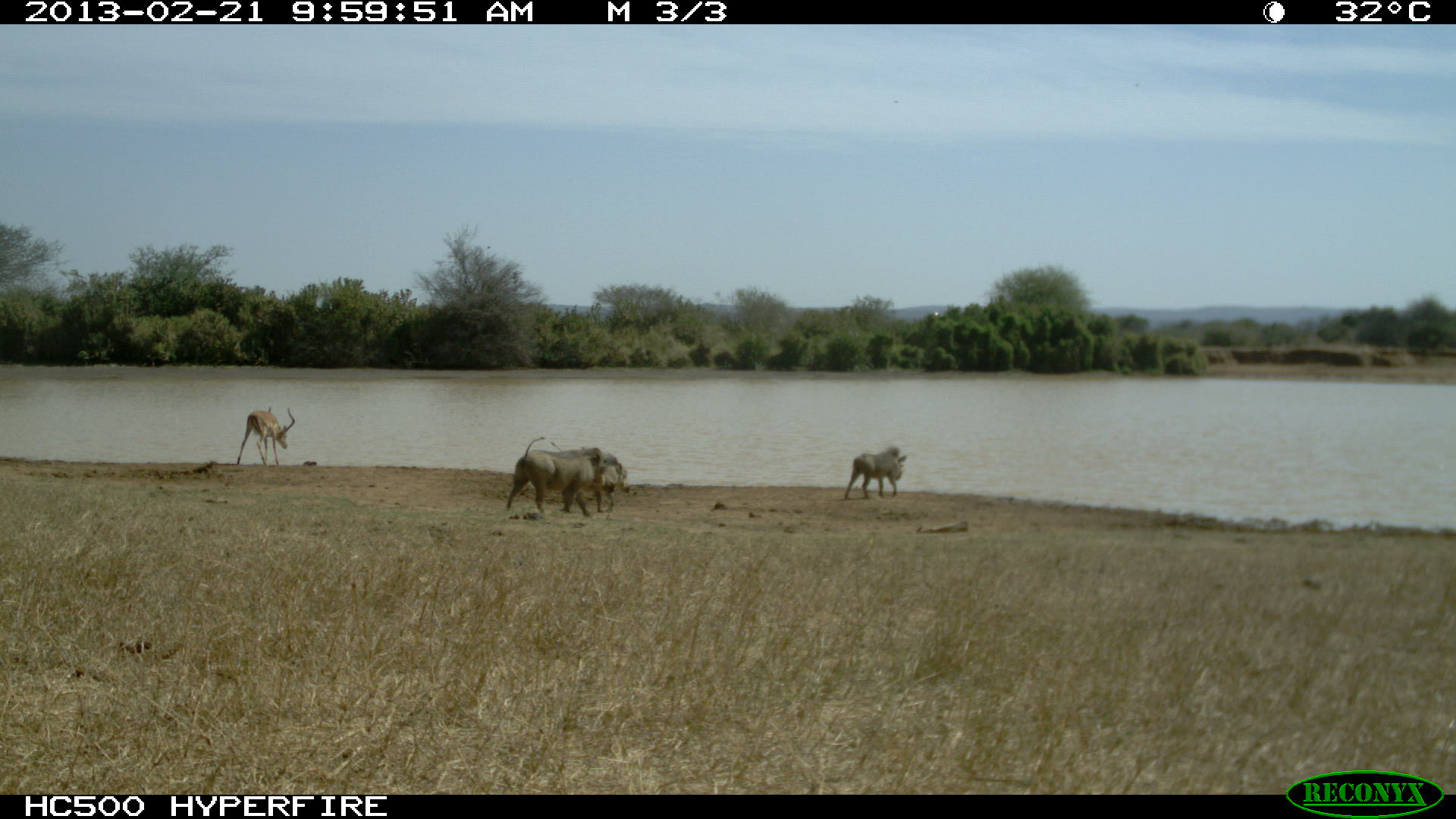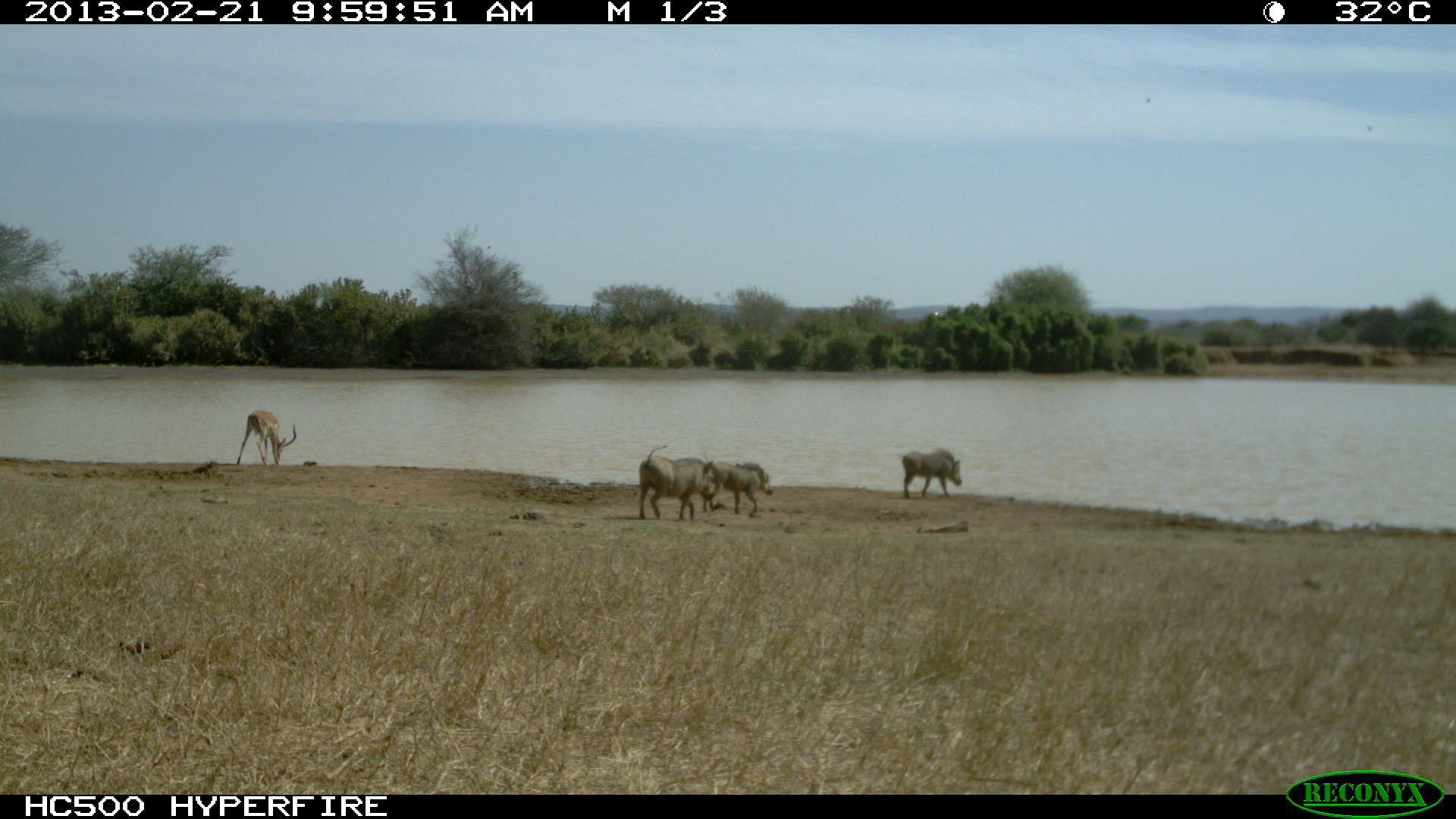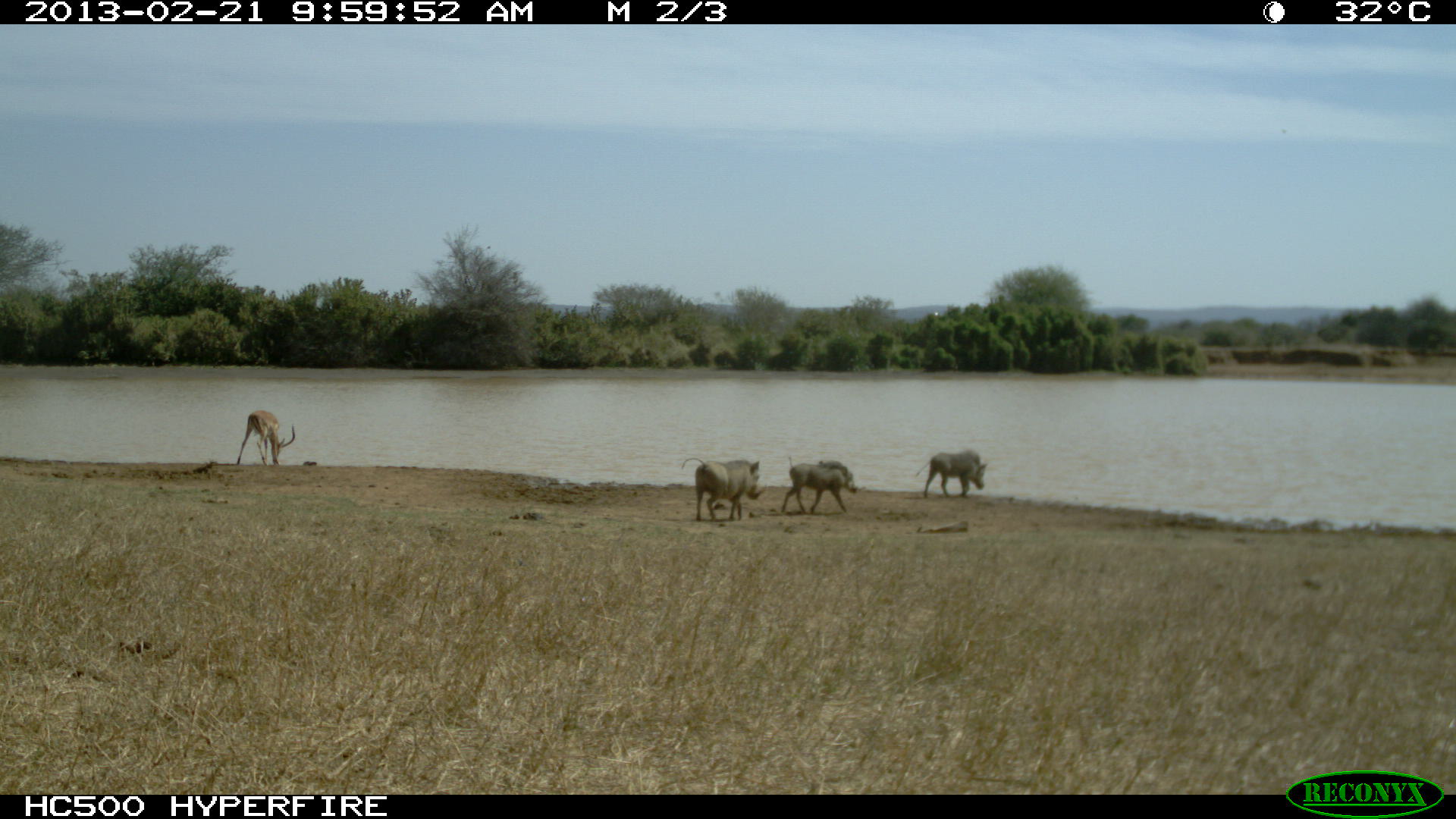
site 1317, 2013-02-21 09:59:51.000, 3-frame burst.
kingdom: Animalia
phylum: Chordata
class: Mammalia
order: Artiodactyla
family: Suidae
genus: Phacochoerus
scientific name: Phacochoerus africanus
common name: common warthog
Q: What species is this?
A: Phacochoerus africanus (common warthog).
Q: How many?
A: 3.